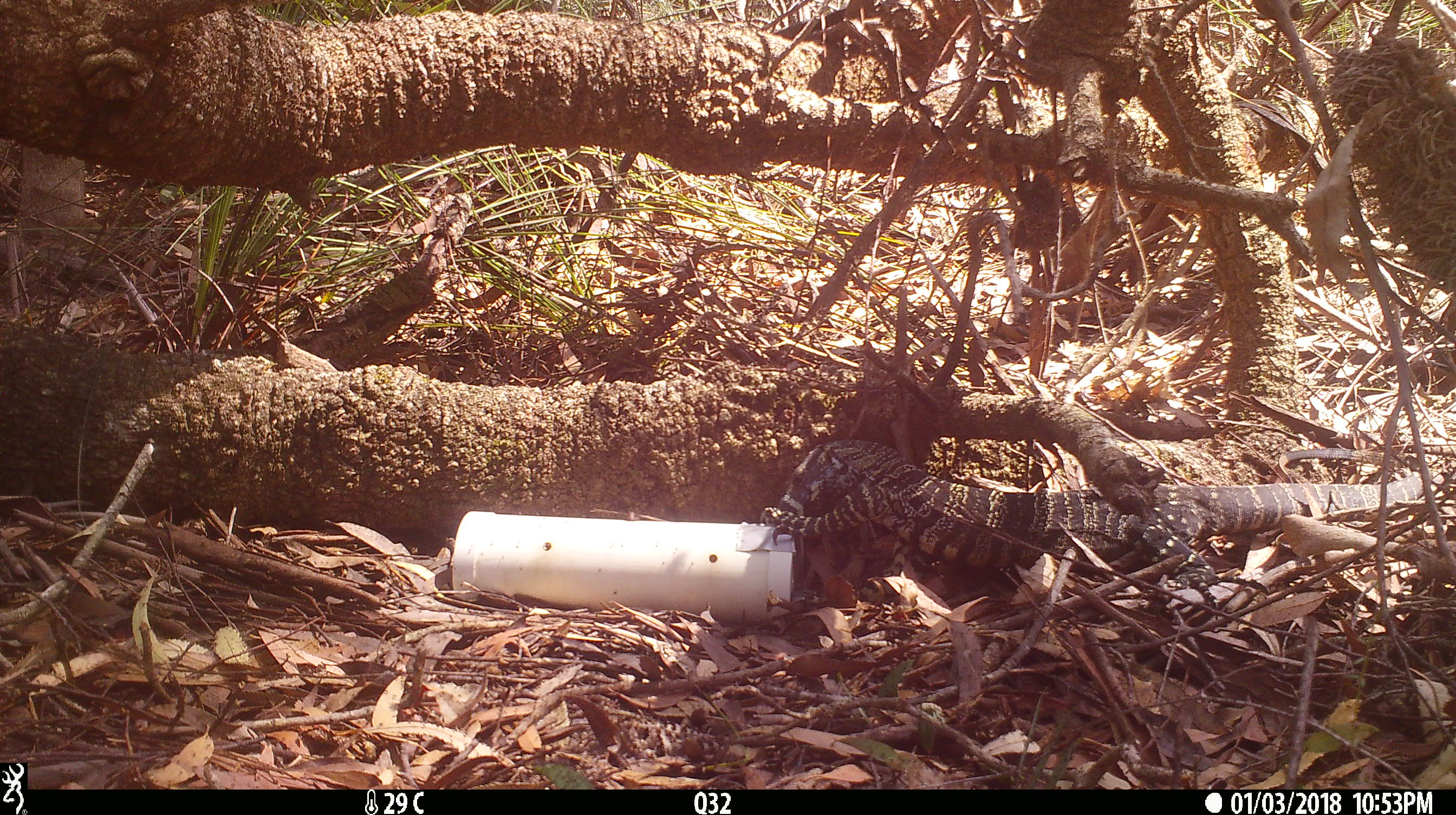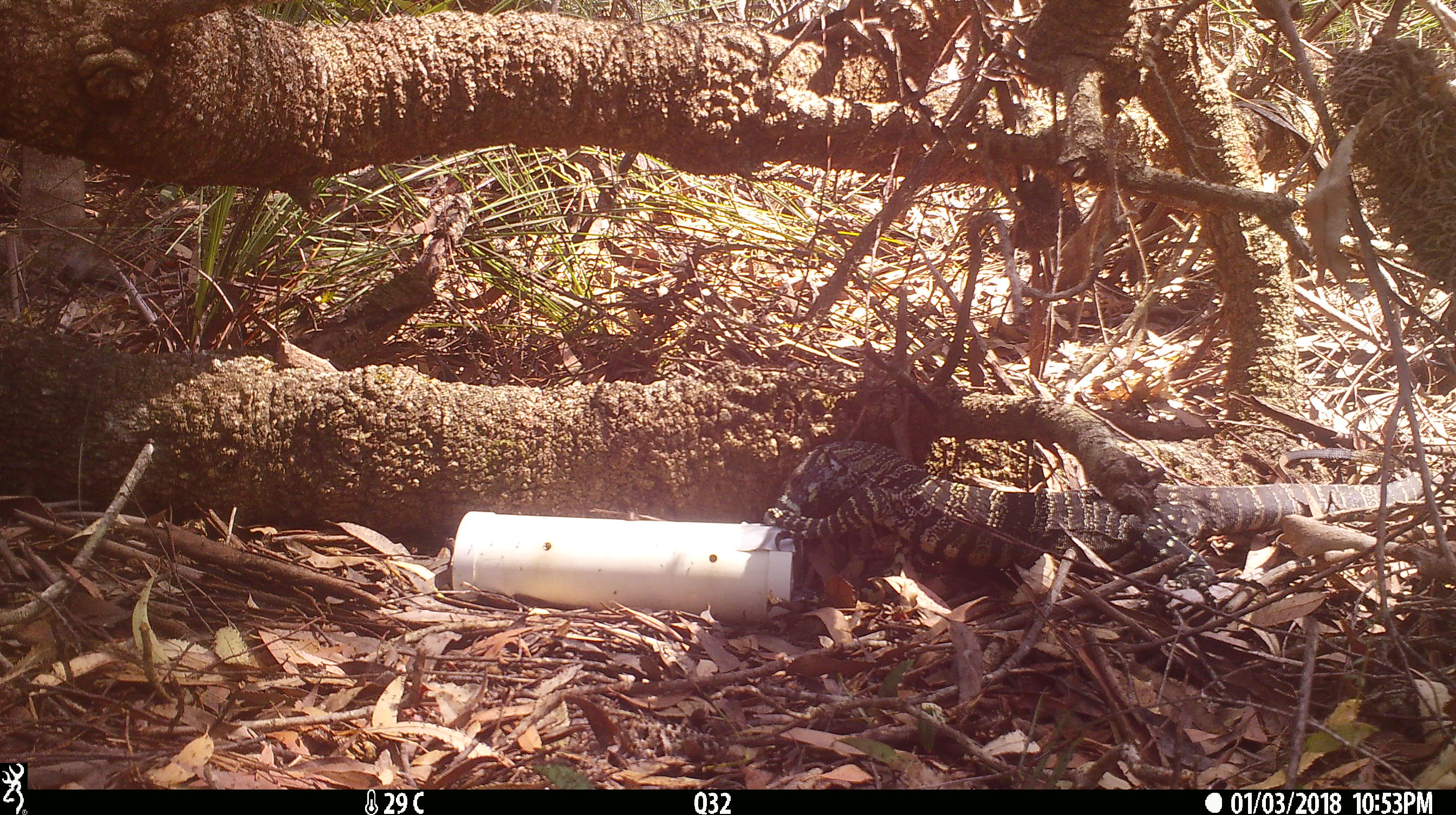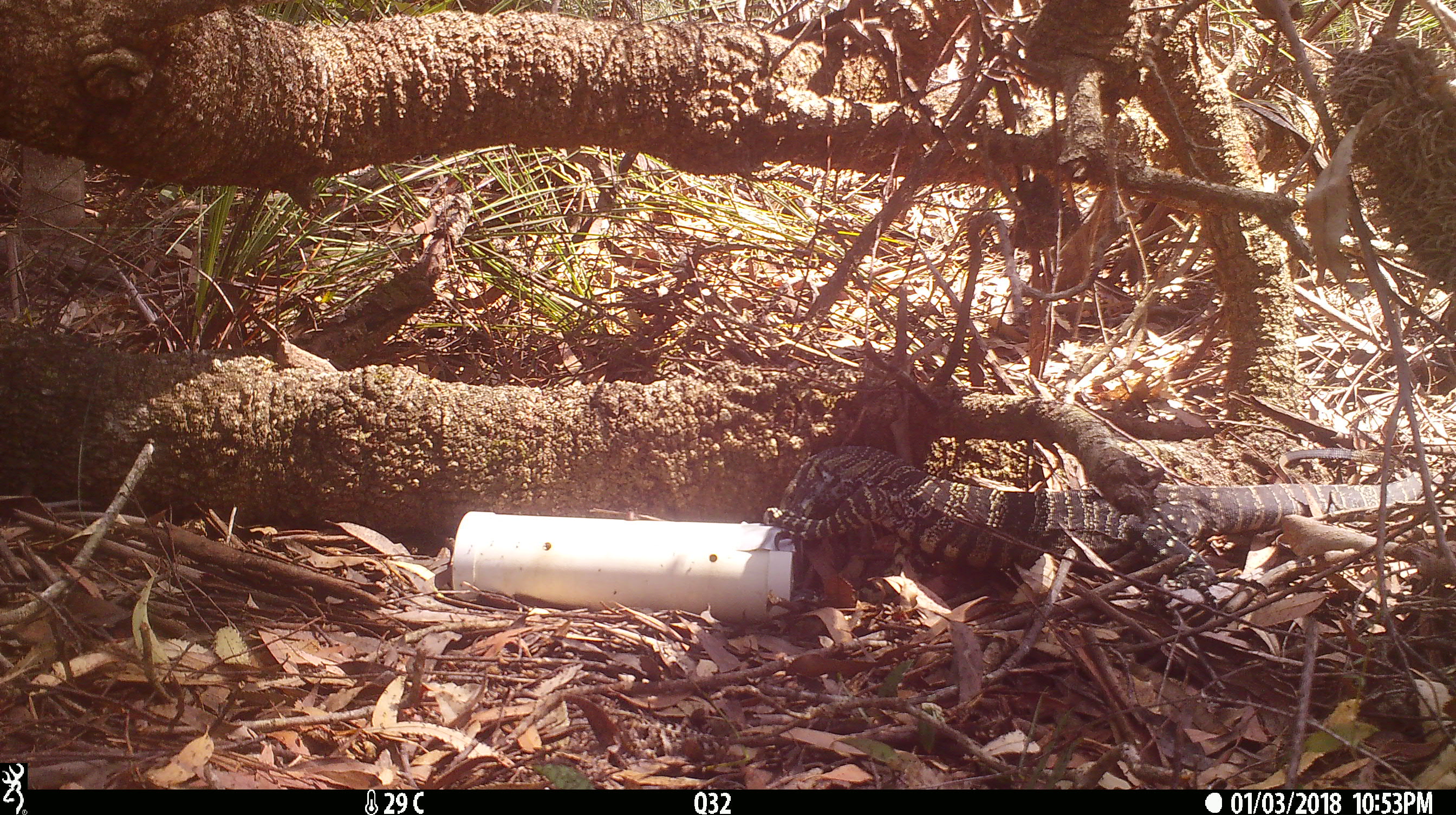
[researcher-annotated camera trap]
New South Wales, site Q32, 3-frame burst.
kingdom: Animalia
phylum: Chordata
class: Reptilia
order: Squamata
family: Varanidae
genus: Varanus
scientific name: Varanus varius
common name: lace monitor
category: goanna